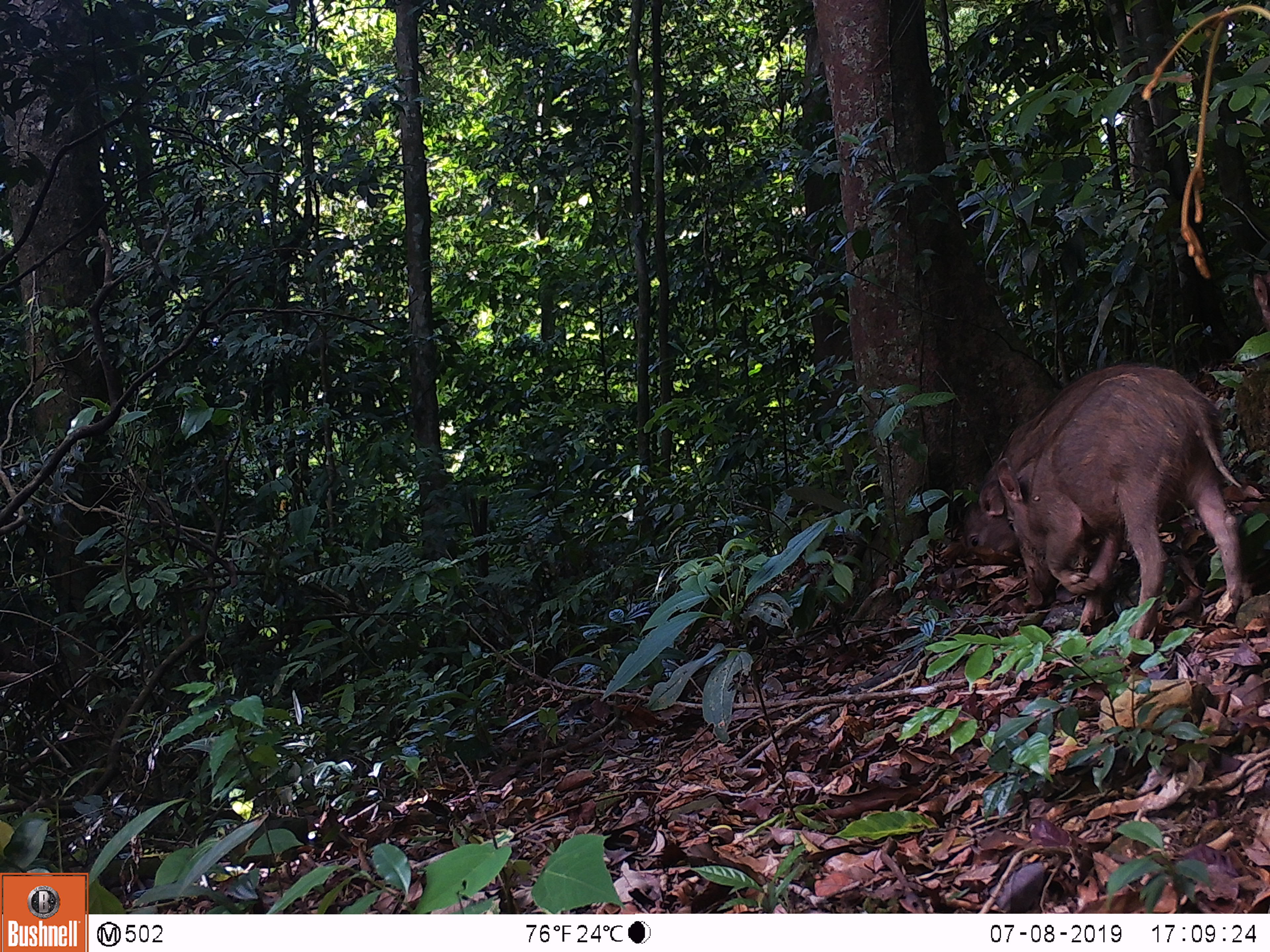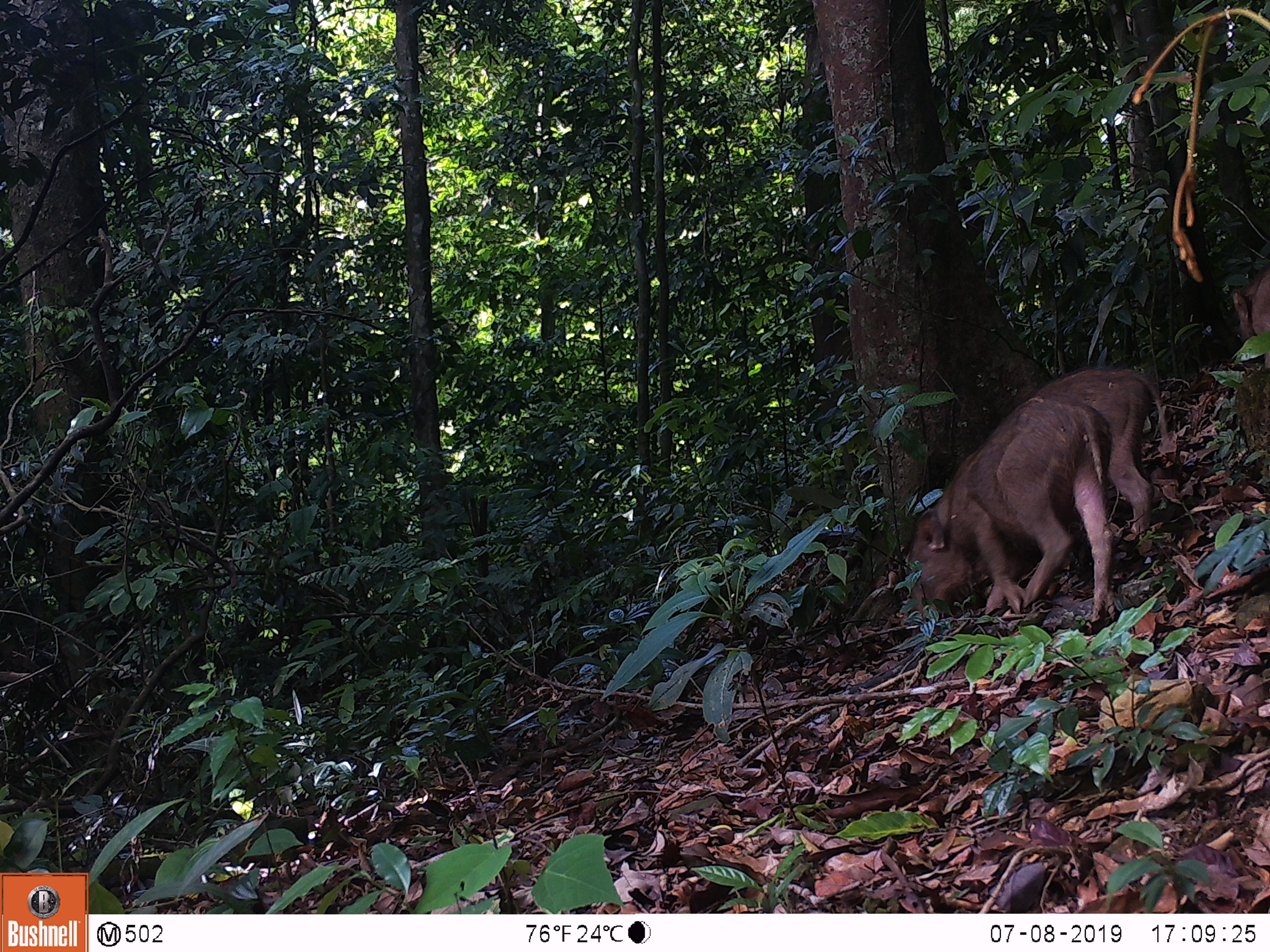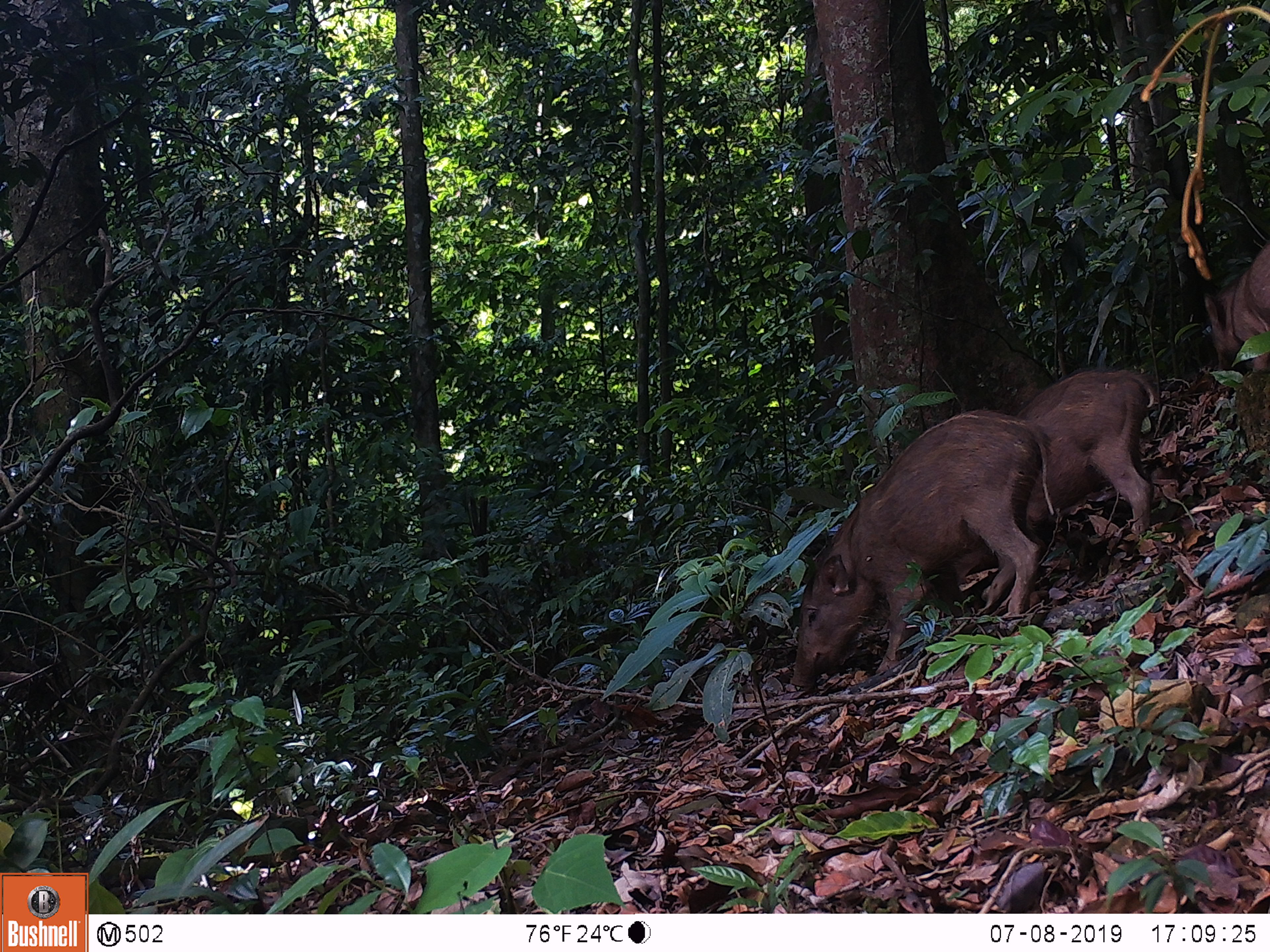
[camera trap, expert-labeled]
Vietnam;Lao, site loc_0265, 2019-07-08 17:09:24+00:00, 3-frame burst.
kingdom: Animalia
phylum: Chordata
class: Mammalia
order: Artiodactyla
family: Suidae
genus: Sus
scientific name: Sus scrofa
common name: eurasian wild pig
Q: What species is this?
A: Eurasian wild pig (Sus scrofa).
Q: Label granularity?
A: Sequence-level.